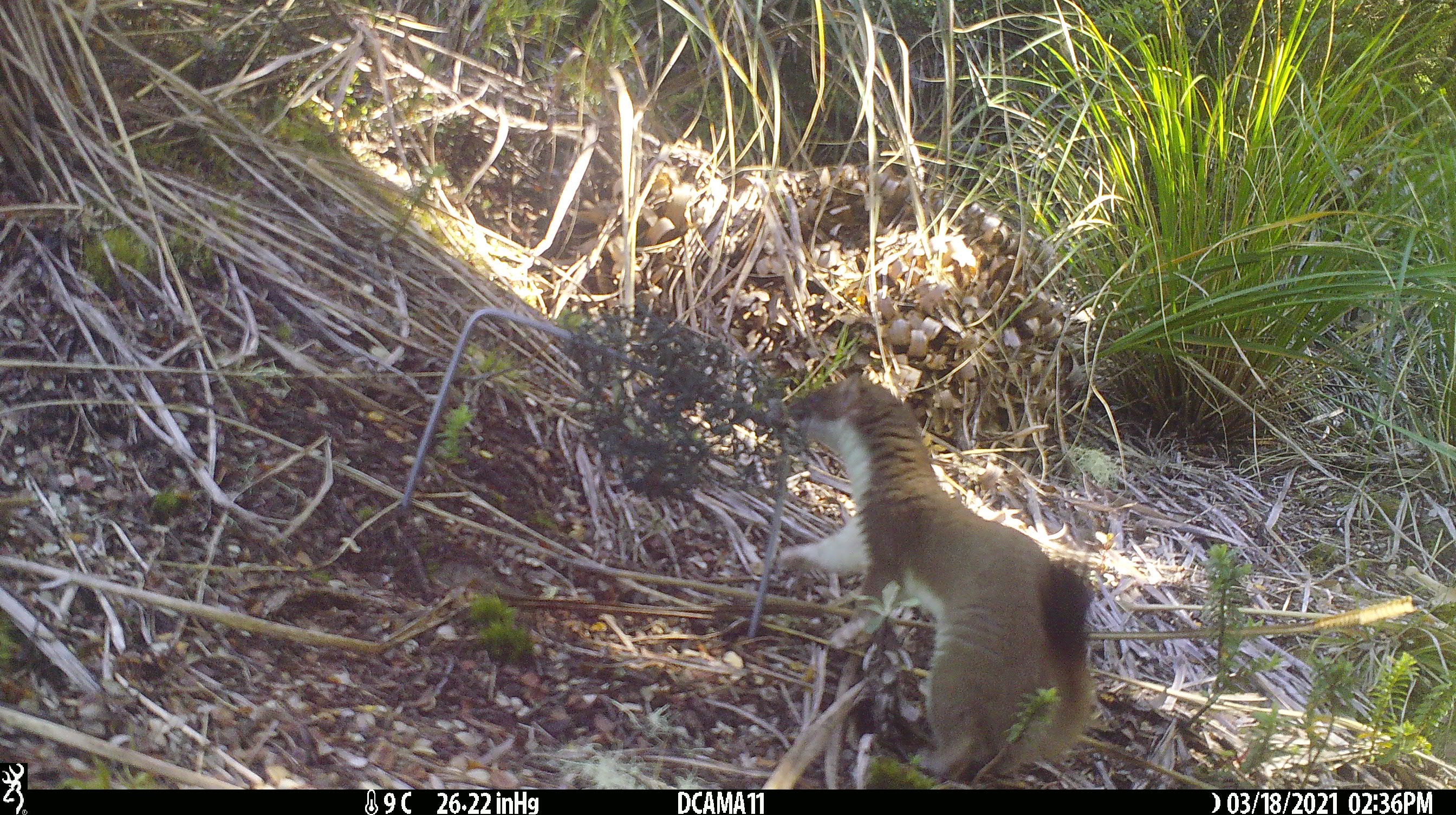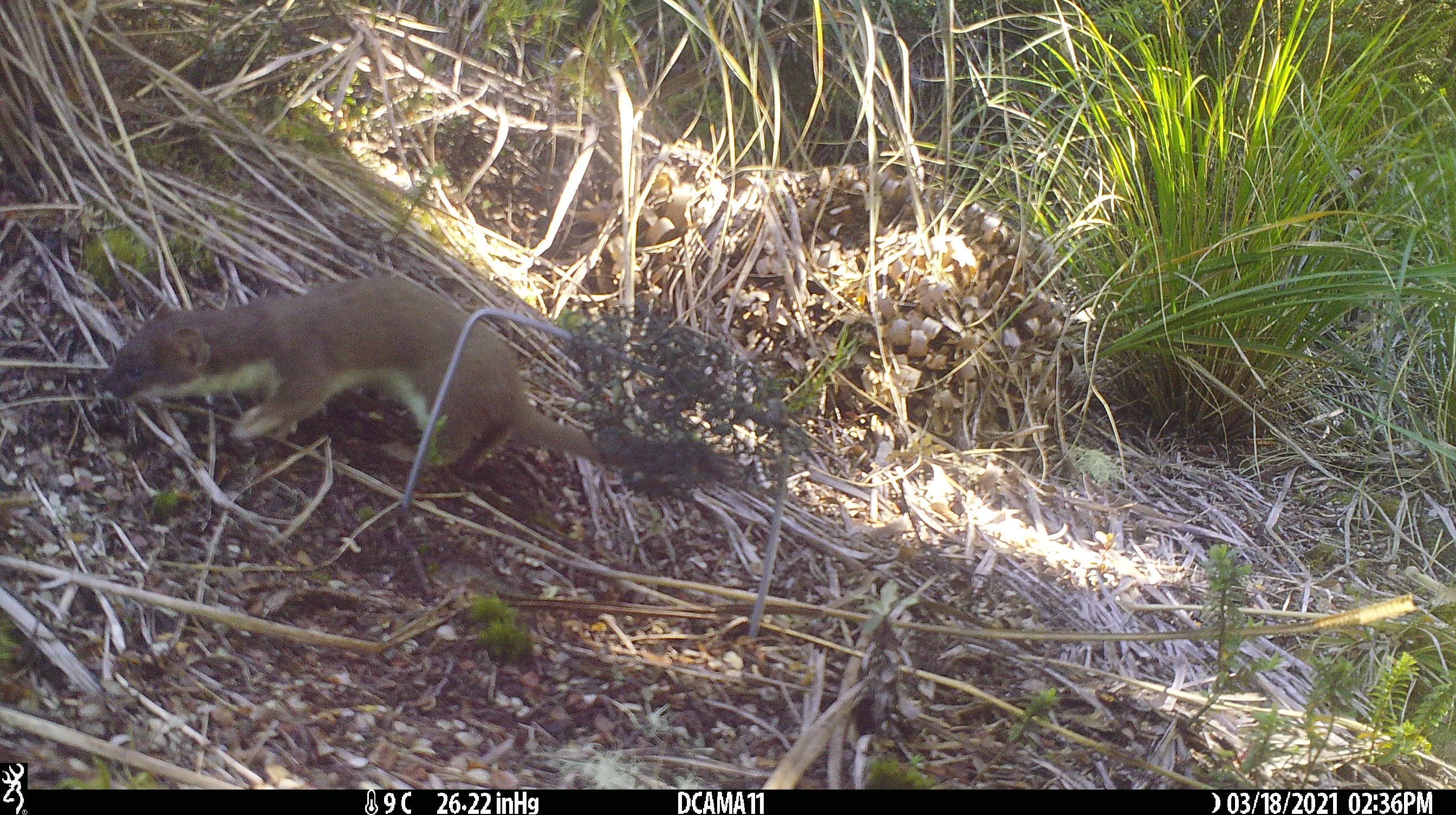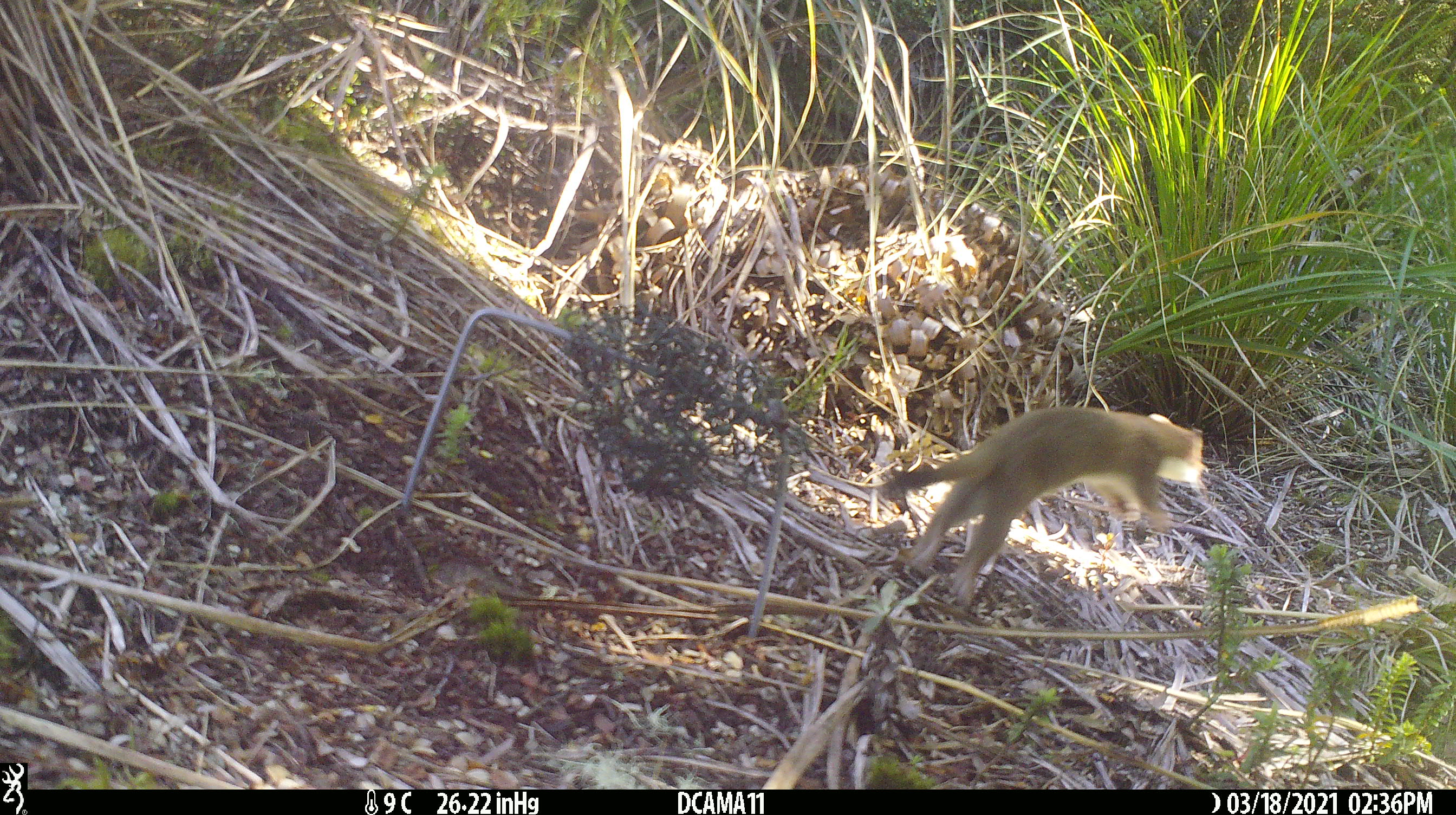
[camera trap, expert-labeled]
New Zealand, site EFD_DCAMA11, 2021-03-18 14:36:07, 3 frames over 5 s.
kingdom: Animalia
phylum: Chordata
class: Mammalia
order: Carnivora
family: Mustelidae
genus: Mustela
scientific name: Mustela erminea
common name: stoat